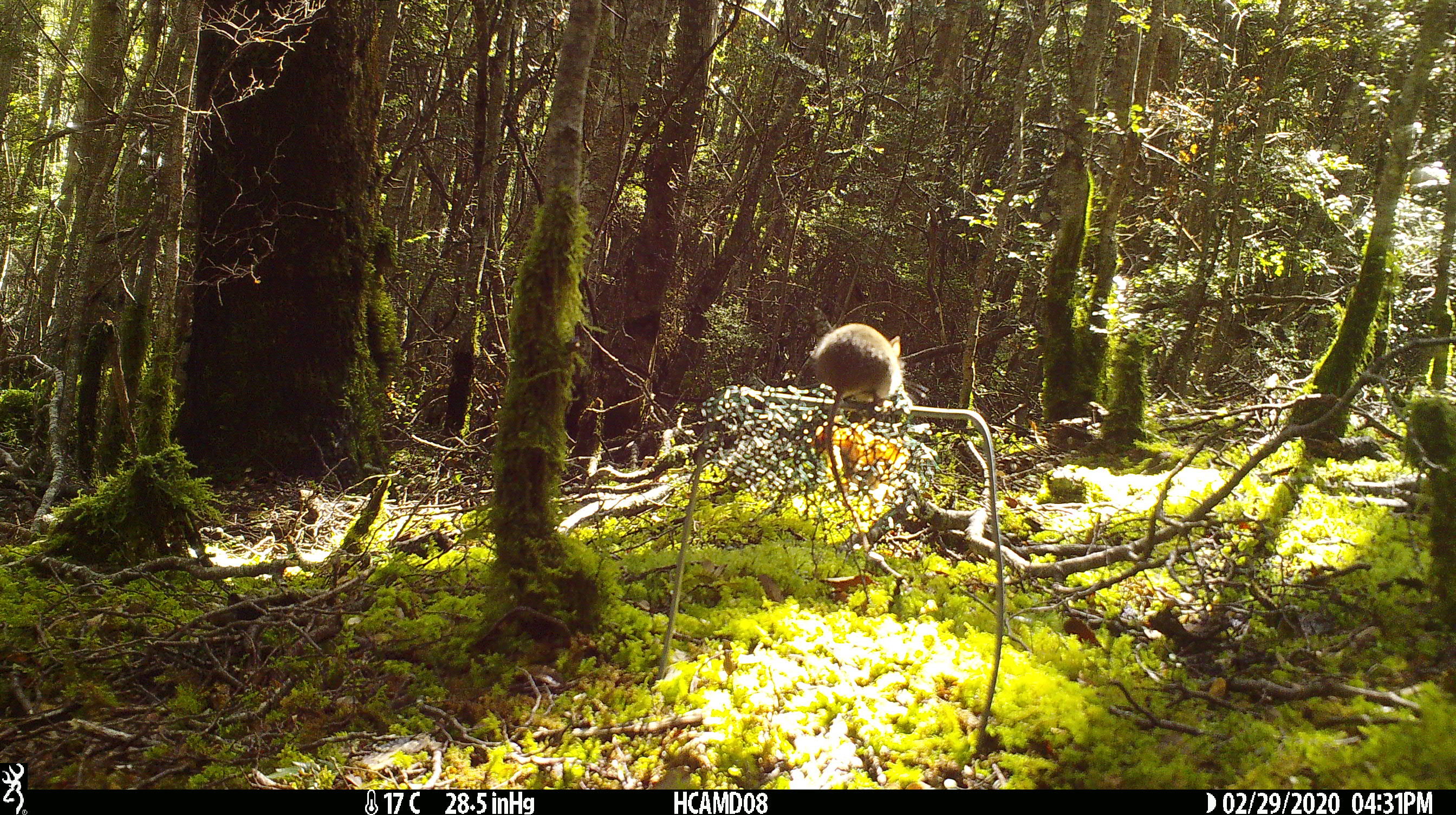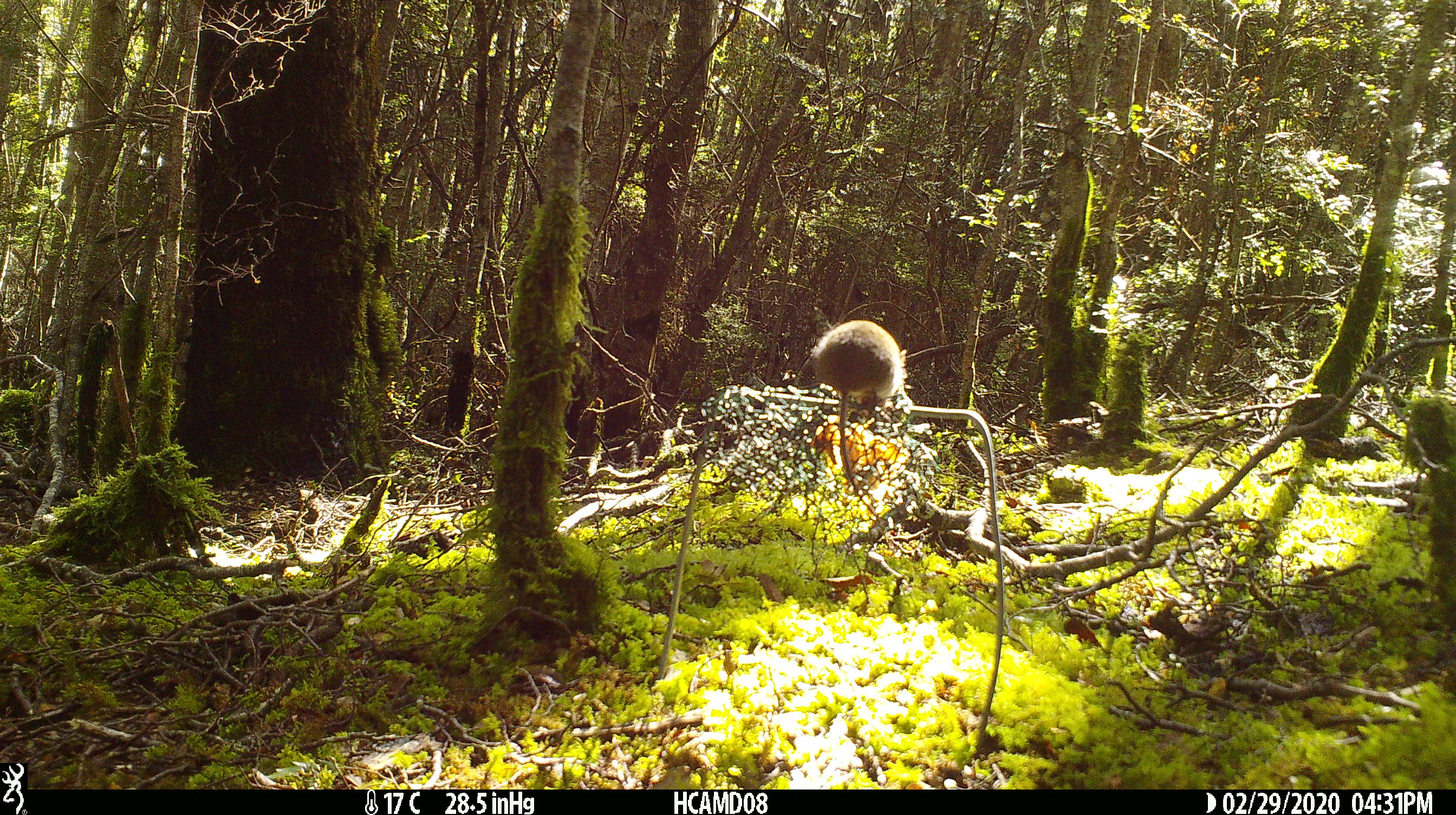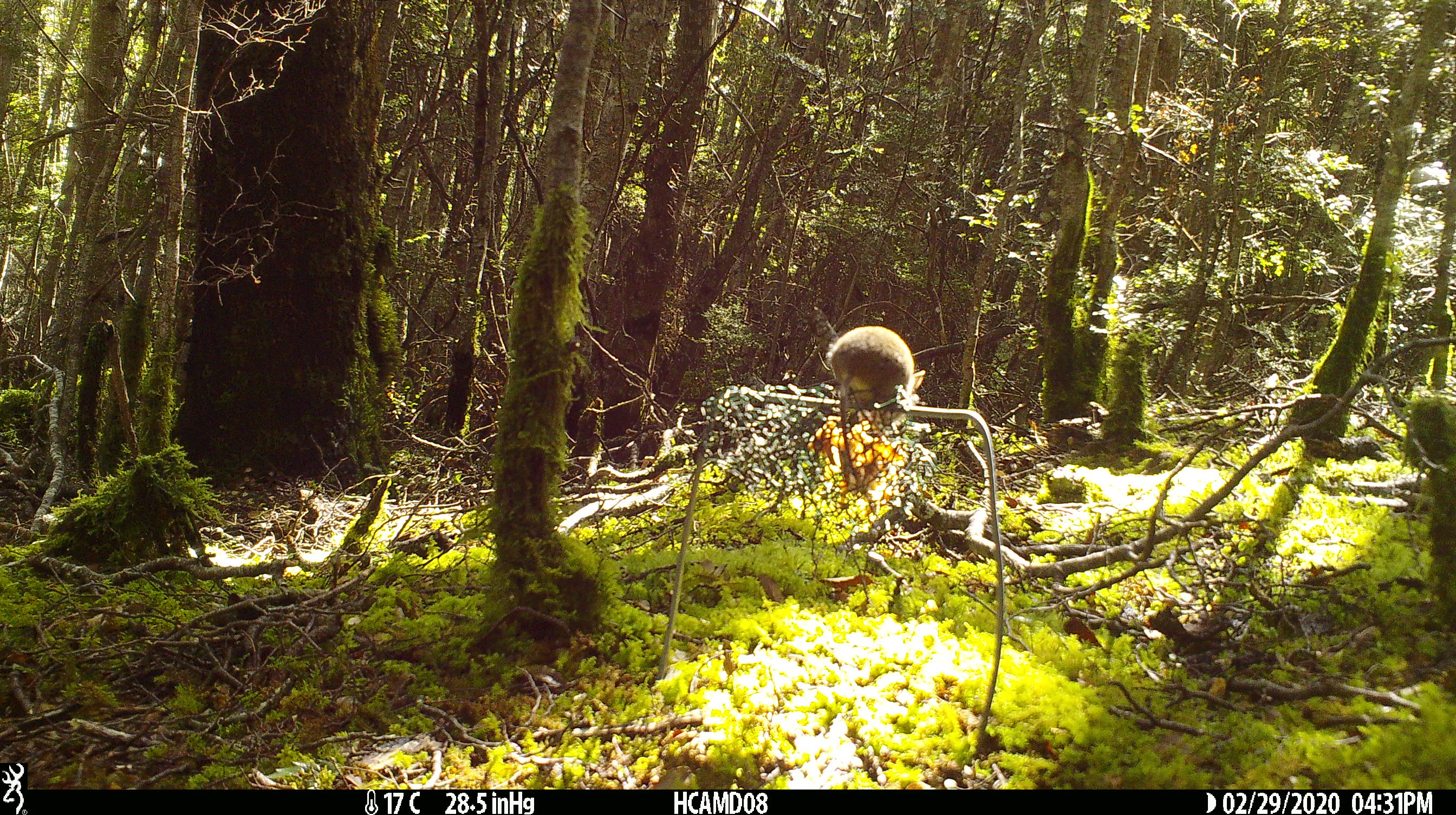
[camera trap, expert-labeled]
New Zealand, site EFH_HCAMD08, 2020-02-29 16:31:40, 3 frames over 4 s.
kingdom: Animalia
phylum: Chordata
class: Mammalia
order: Rodentia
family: Muridae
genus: Mus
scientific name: Mus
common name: mouse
Mouse (Mus).